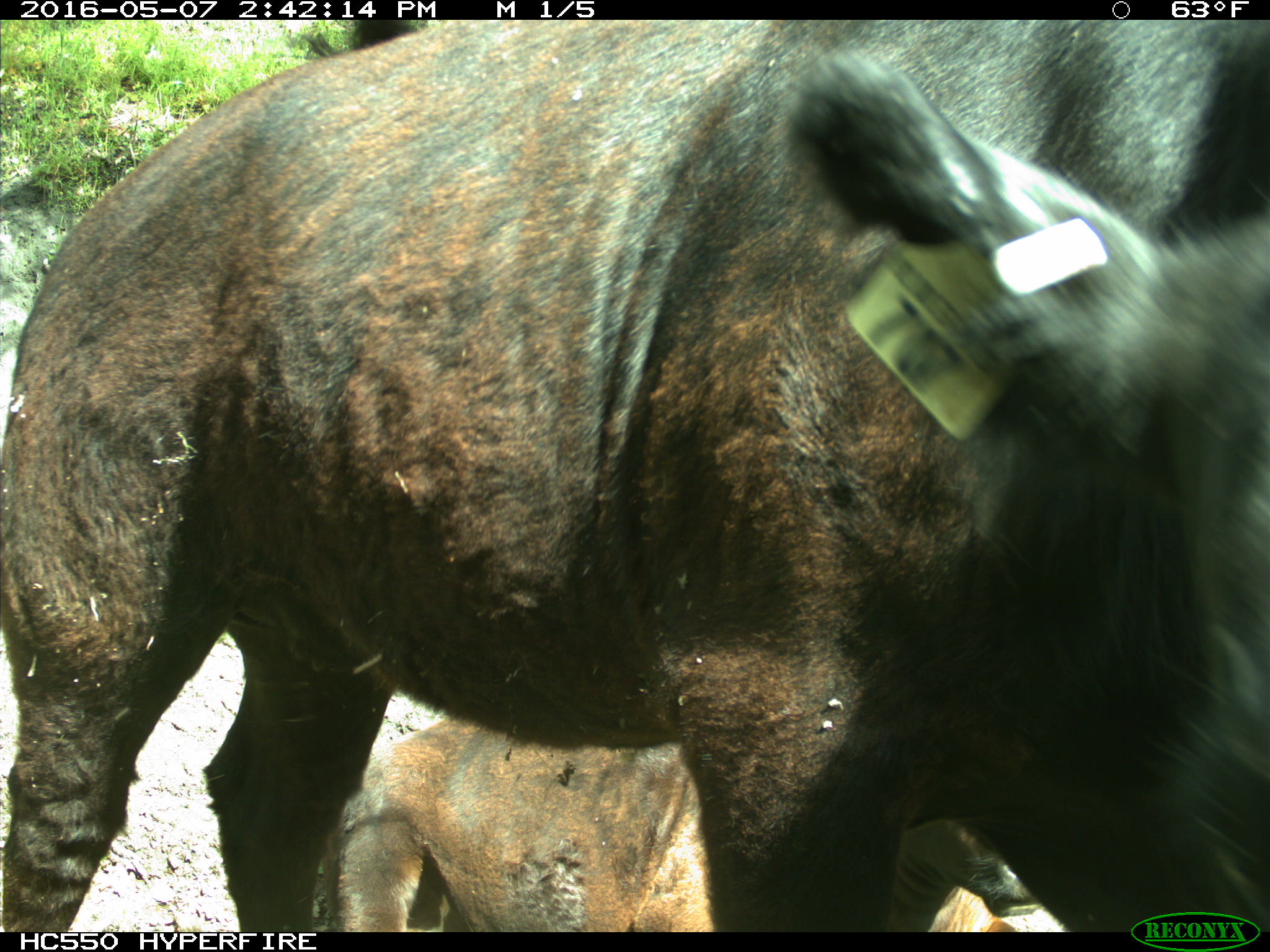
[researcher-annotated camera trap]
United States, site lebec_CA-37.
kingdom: Animalia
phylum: Chordata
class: Mammalia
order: Artiodactyla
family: Bovidae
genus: Bos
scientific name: Bos taurus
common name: domestic cow